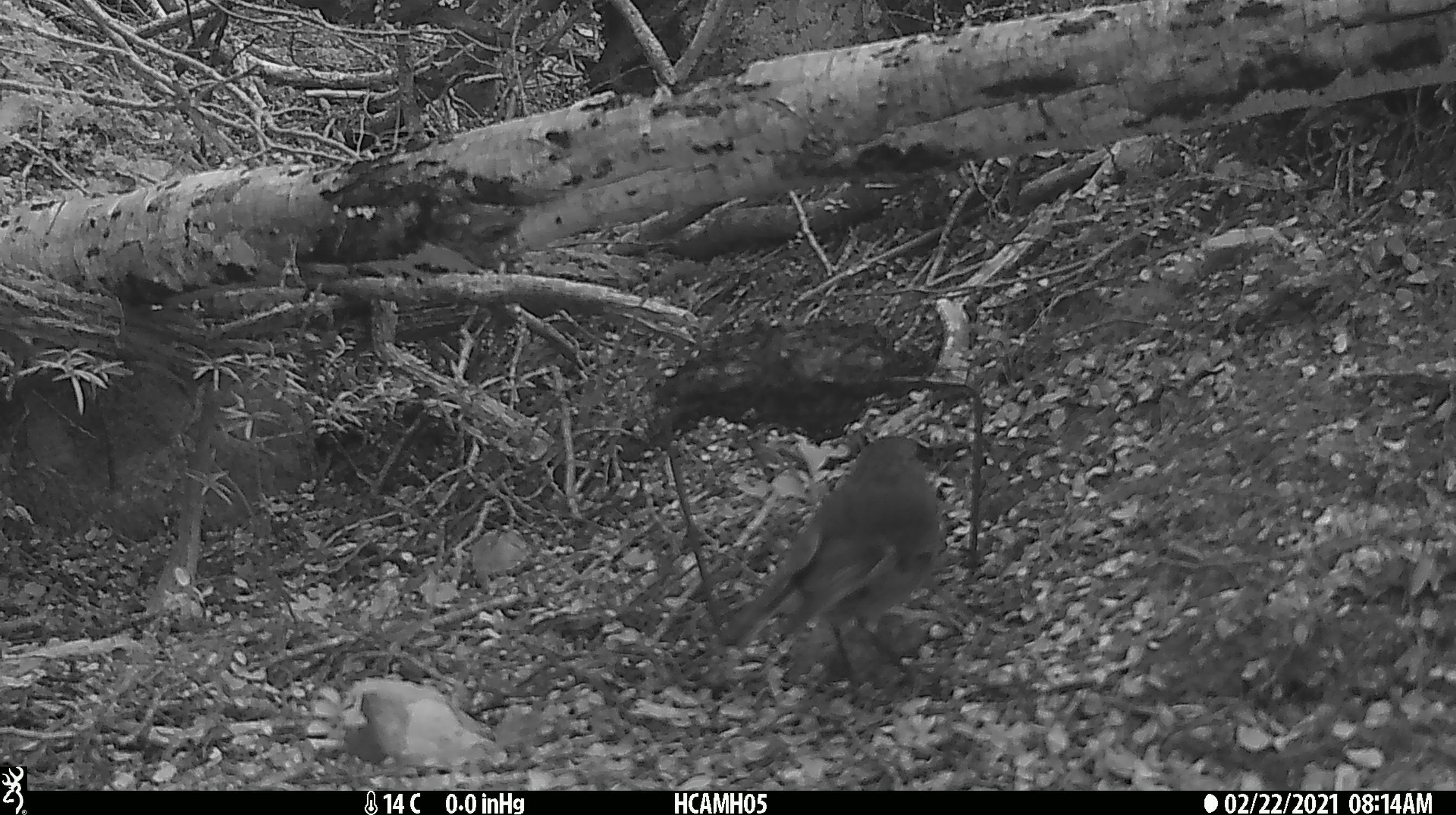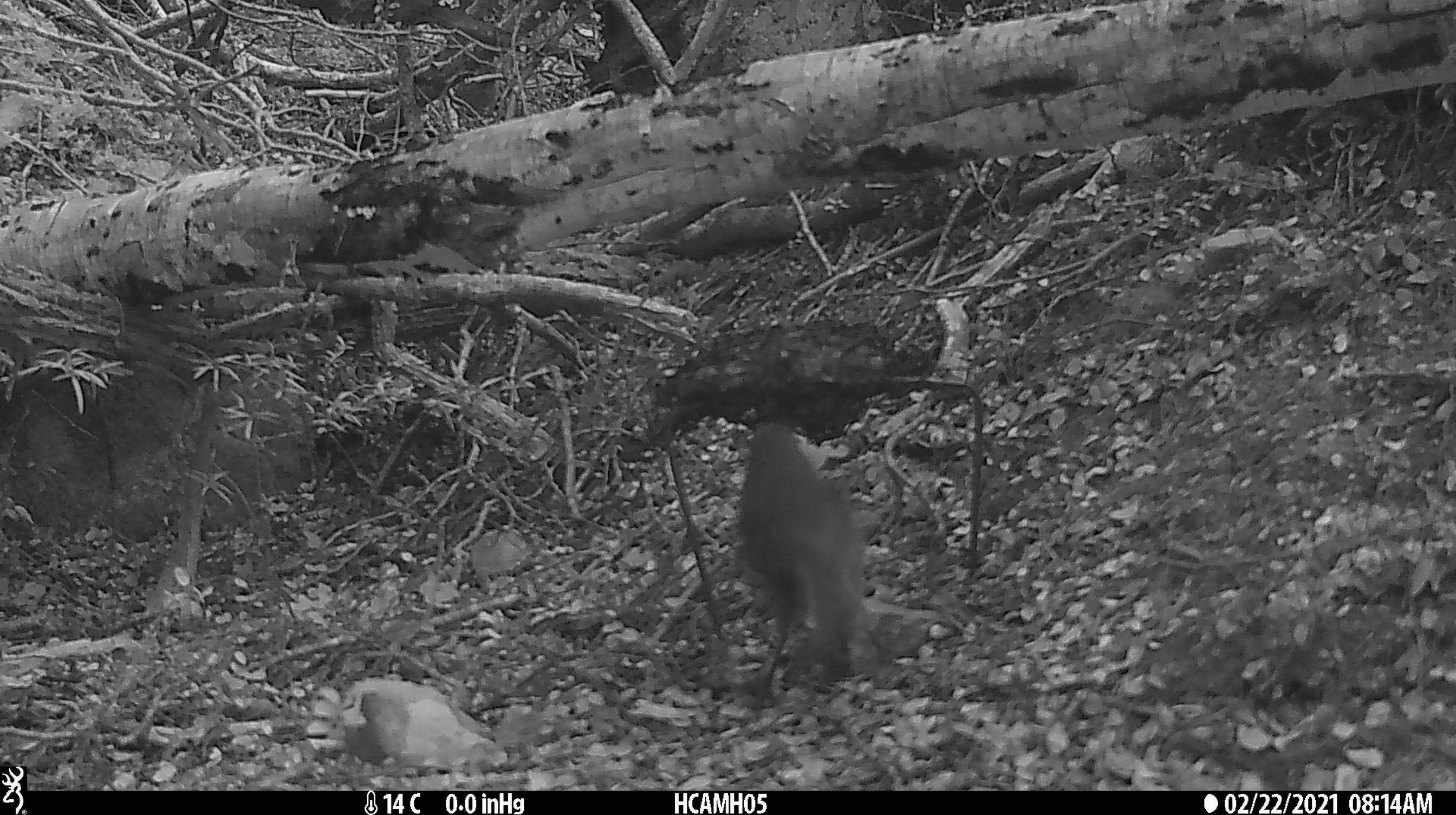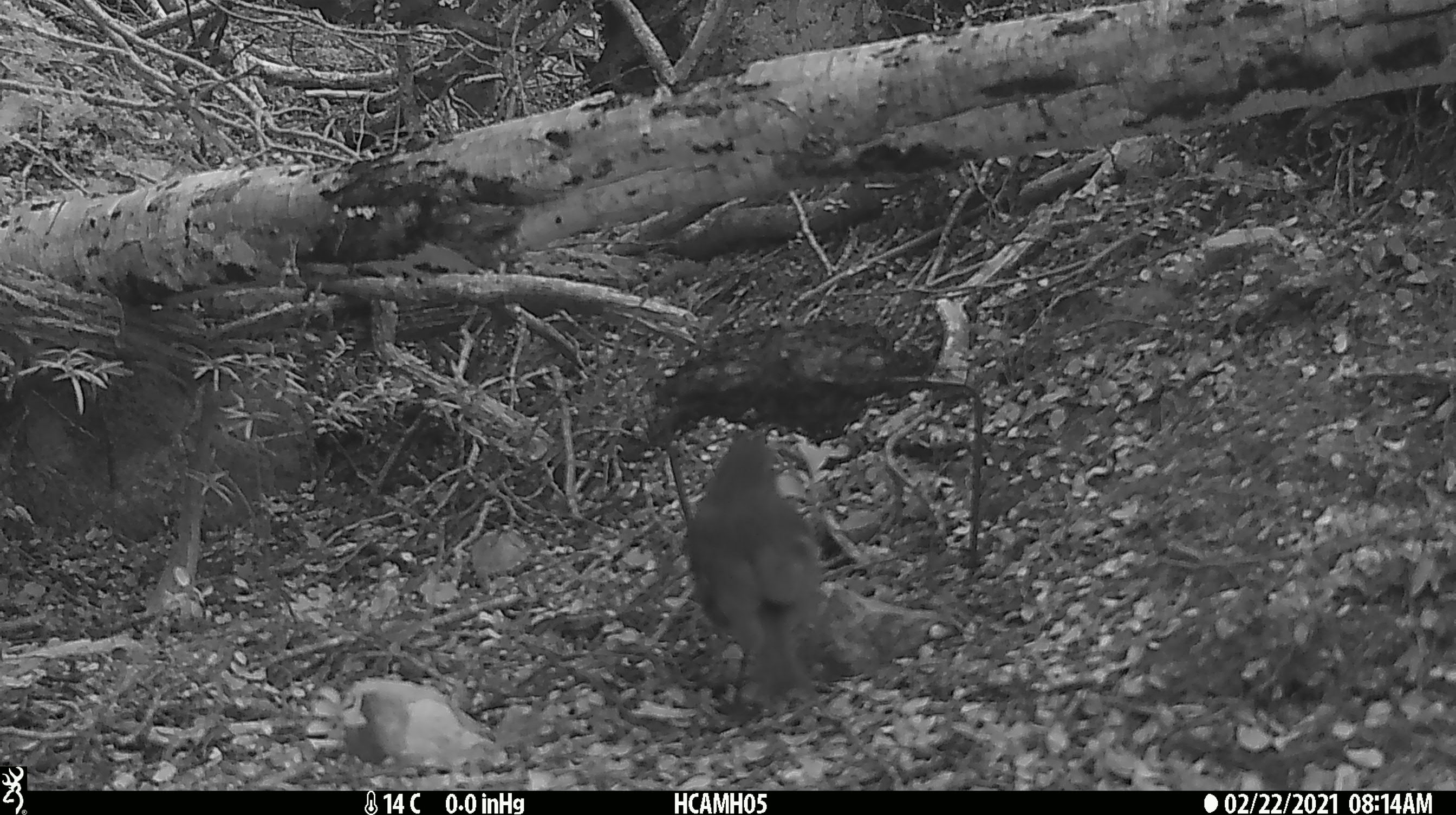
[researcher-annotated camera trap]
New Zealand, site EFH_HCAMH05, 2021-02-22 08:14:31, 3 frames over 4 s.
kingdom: Animalia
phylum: Chordata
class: Aves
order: Passeriformes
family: Petroicidae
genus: Petroica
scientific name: Petroica australis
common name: new zealand robin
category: robin